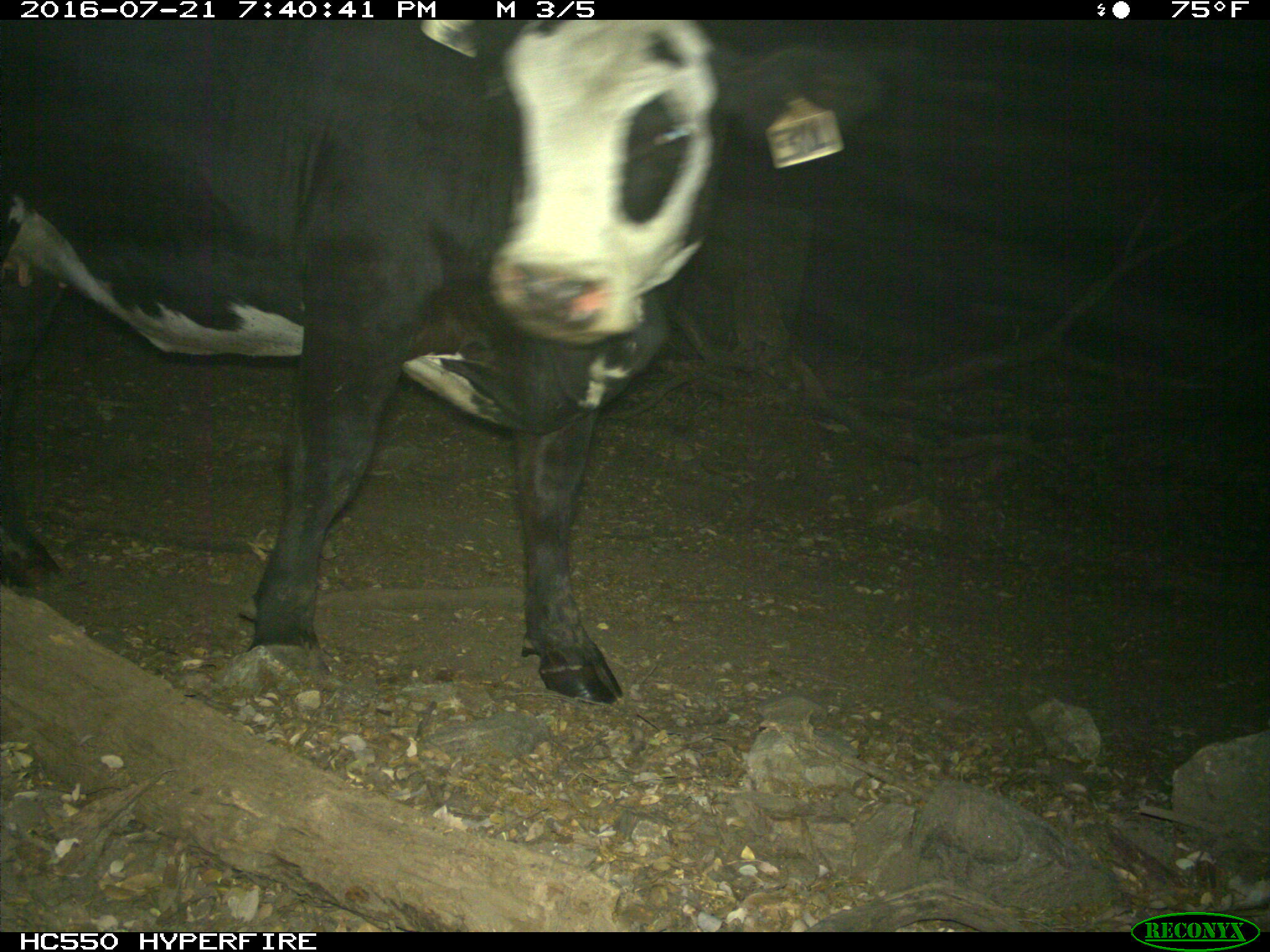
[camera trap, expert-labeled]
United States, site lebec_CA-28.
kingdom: Animalia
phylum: Chordata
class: Mammalia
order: Artiodactyla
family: Bovidae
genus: Bos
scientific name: Bos taurus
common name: domestic cow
Bos taurus (domestic cow).